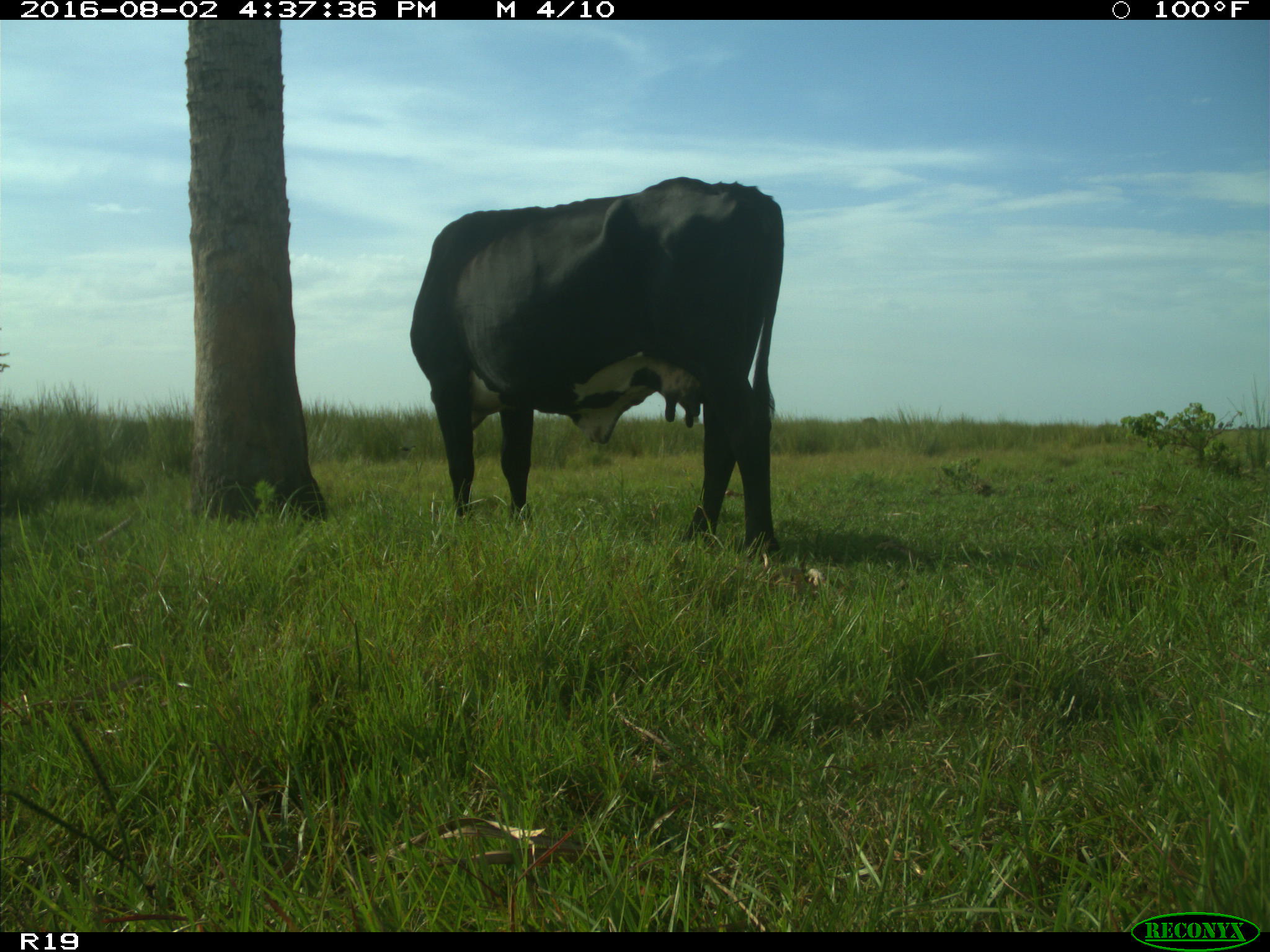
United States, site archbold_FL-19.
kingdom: Animalia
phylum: Chordata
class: Mammalia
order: Artiodactyla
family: Bovidae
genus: Bos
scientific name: Bos taurus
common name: domestic cow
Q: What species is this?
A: Bos taurus (domestic cow).